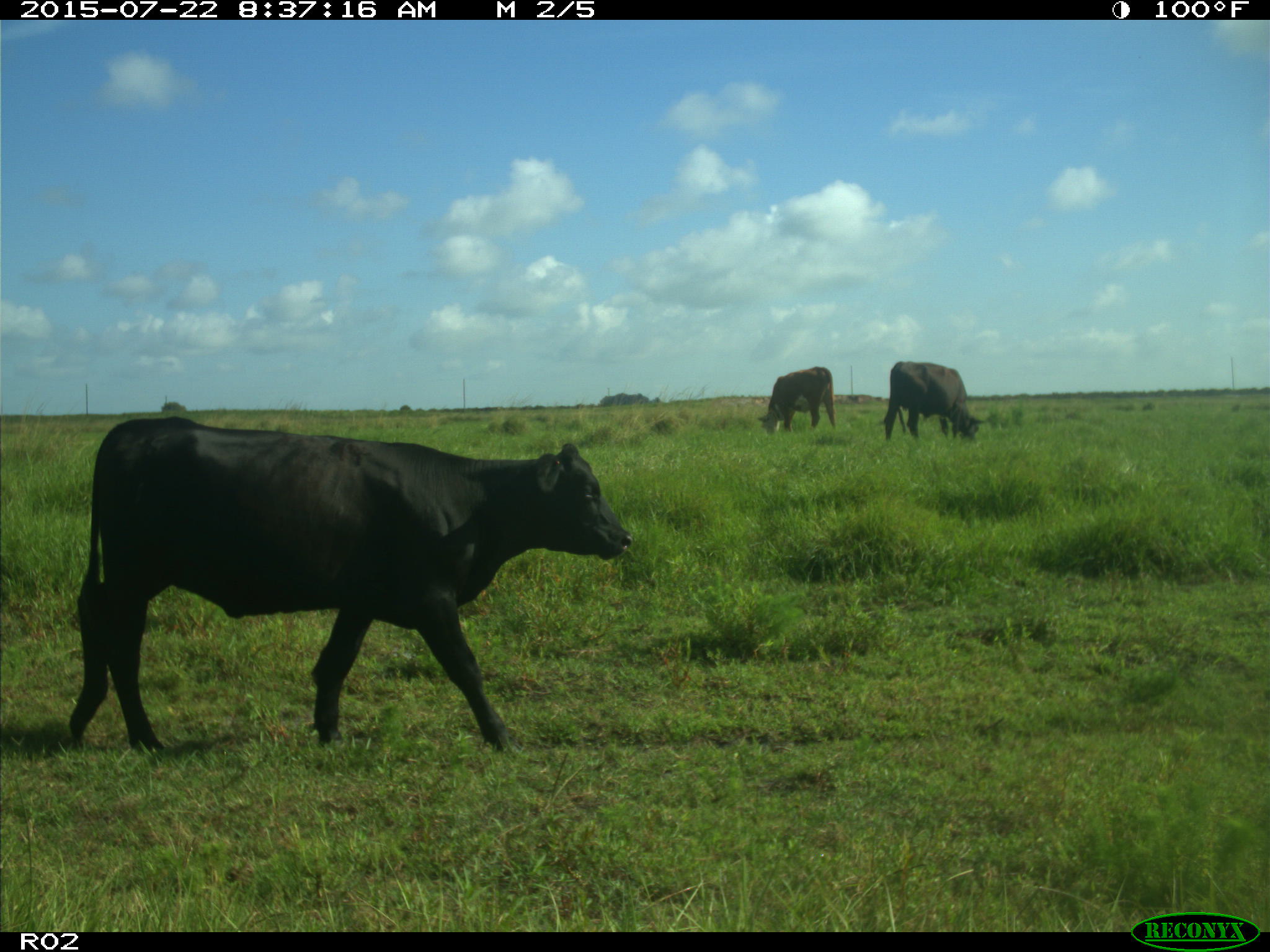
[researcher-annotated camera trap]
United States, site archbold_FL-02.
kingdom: Animalia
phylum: Chordata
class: Mammalia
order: Artiodactyla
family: Bovidae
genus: Bos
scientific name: Bos taurus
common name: domestic cow